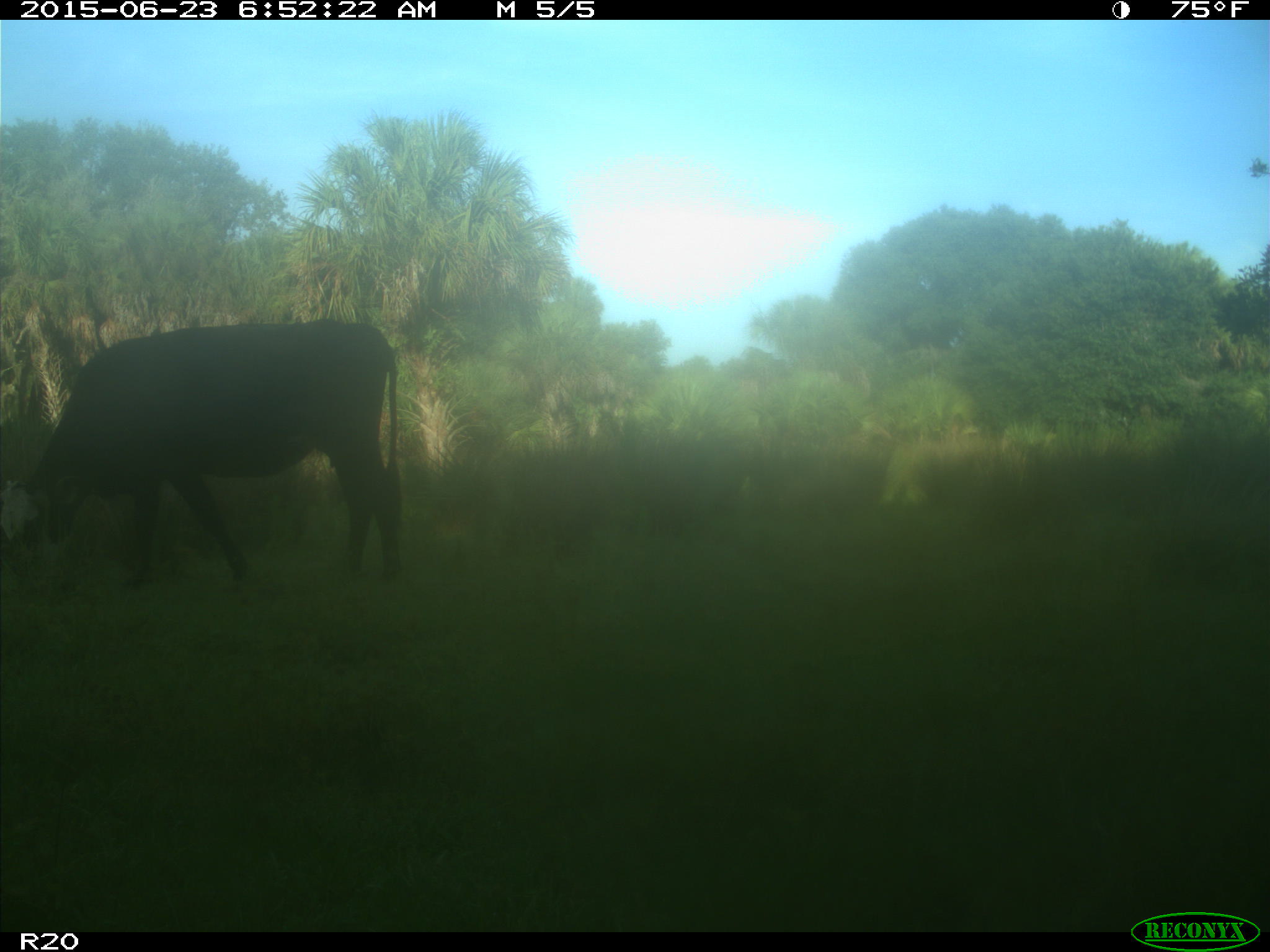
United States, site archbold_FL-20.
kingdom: Animalia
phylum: Chordata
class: Mammalia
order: Artiodactyla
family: Bovidae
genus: Bos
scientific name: Bos taurus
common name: domestic cow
Bos taurus (domestic cow).